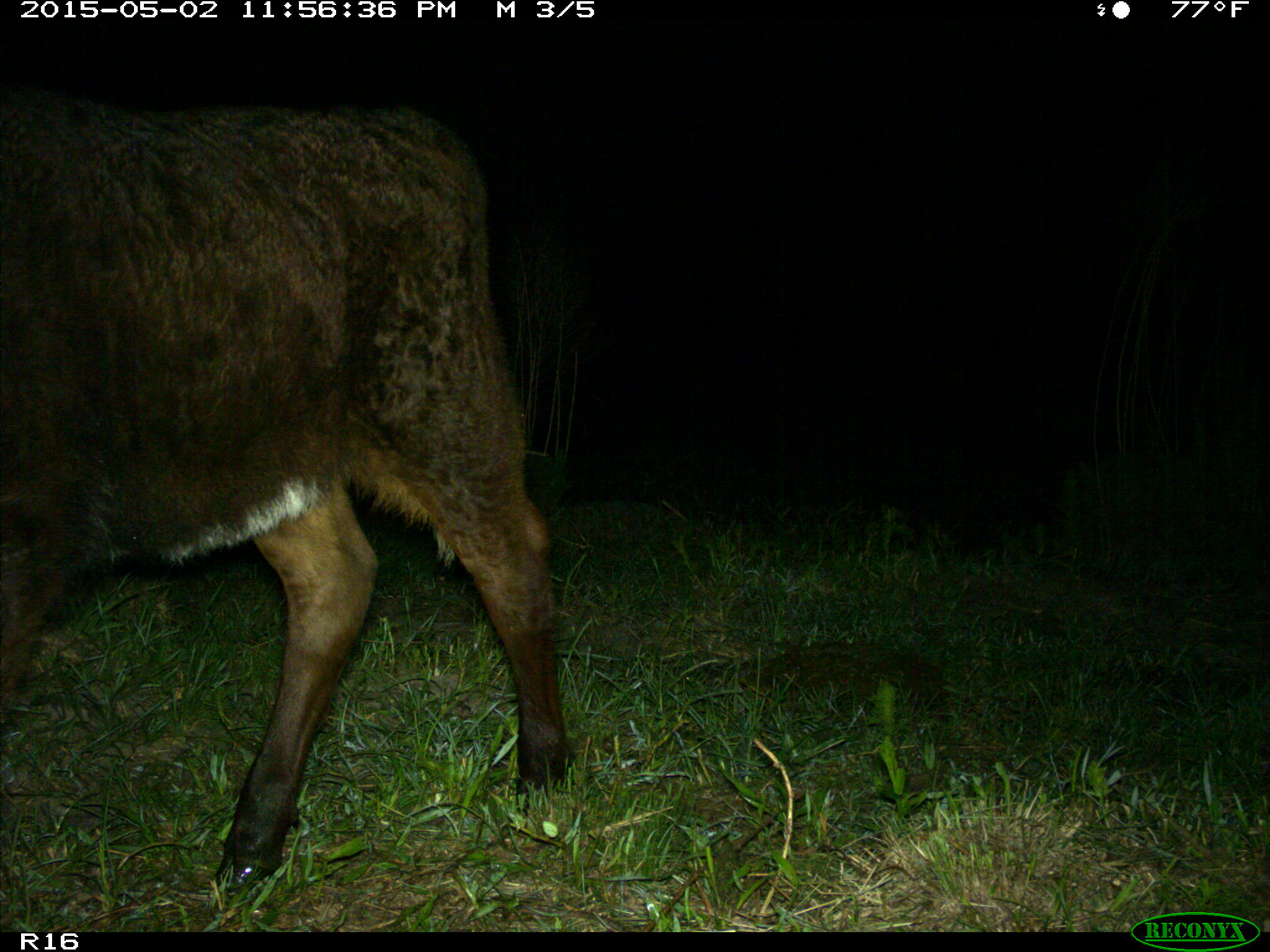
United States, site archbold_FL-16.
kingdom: Animalia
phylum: Chordata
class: Mammalia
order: Artiodactyla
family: Bovidae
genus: Bos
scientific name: Bos taurus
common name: domestic cow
Bos taurus (domestic cow).